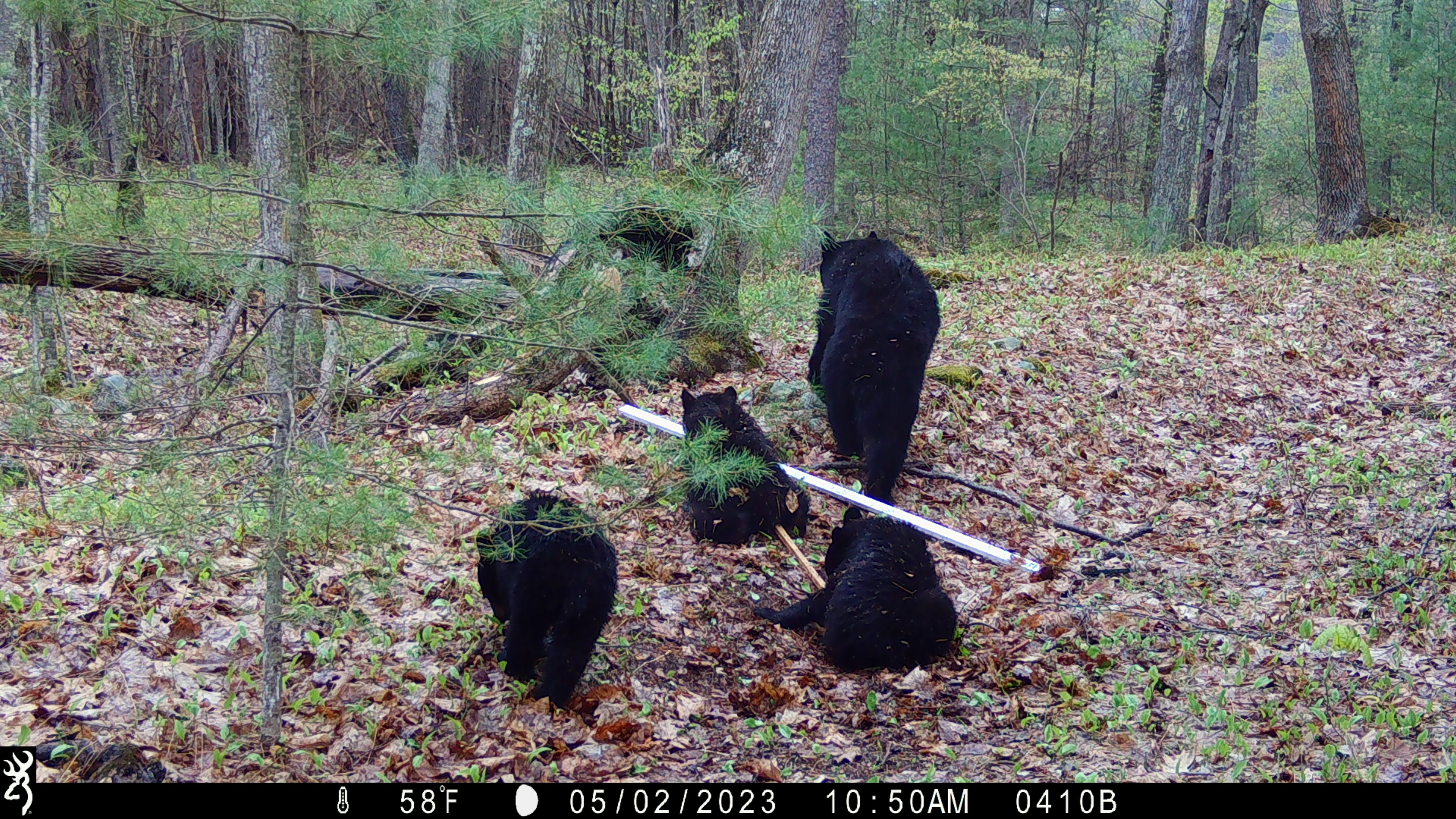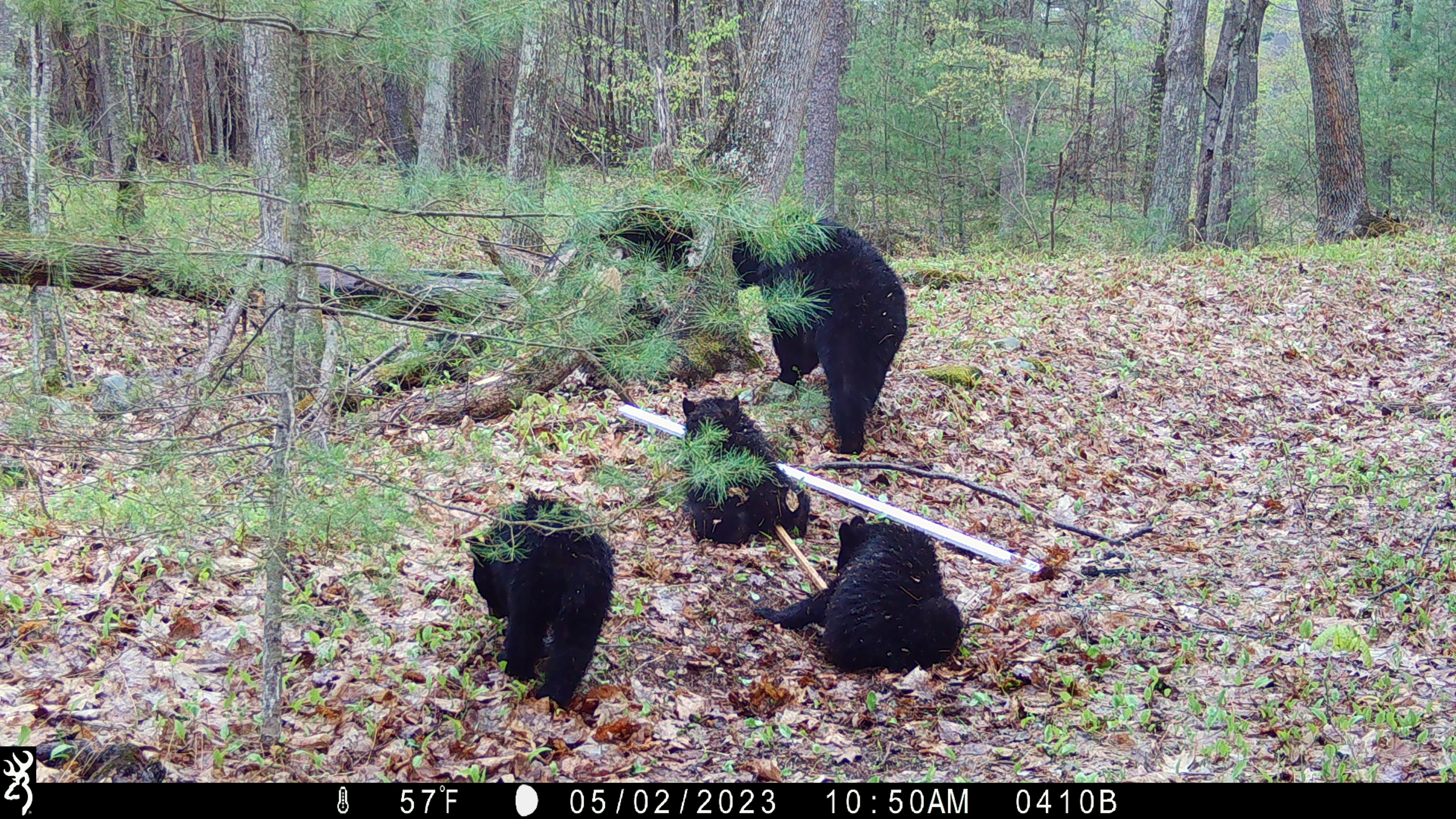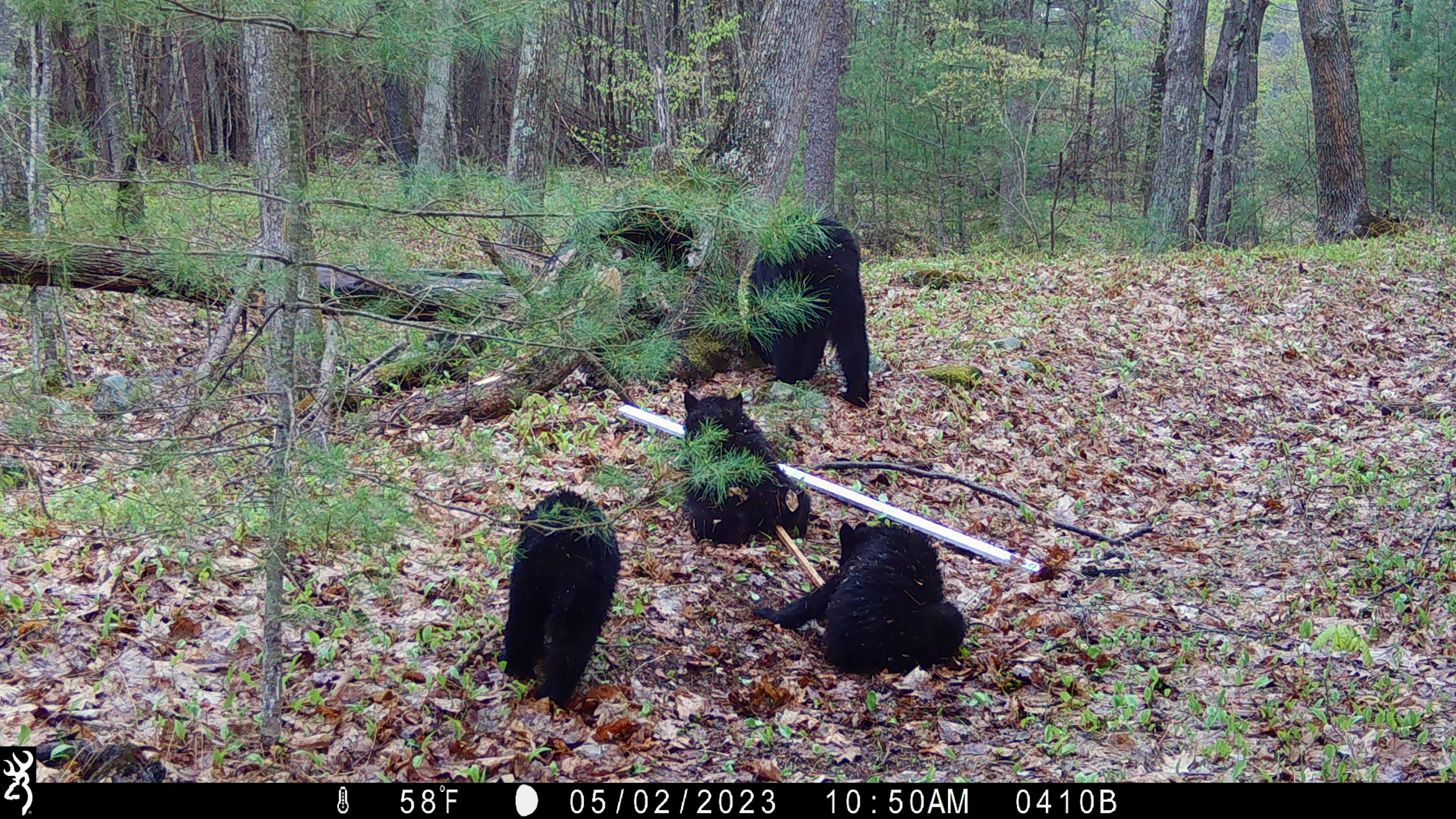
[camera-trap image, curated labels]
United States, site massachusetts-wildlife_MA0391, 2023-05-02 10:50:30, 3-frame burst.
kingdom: Animalia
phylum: Chordata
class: Mammalia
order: Carnivora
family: Ursidae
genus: Ursus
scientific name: Ursus americanus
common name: black bear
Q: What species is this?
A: Black bear (Ursus americanus).